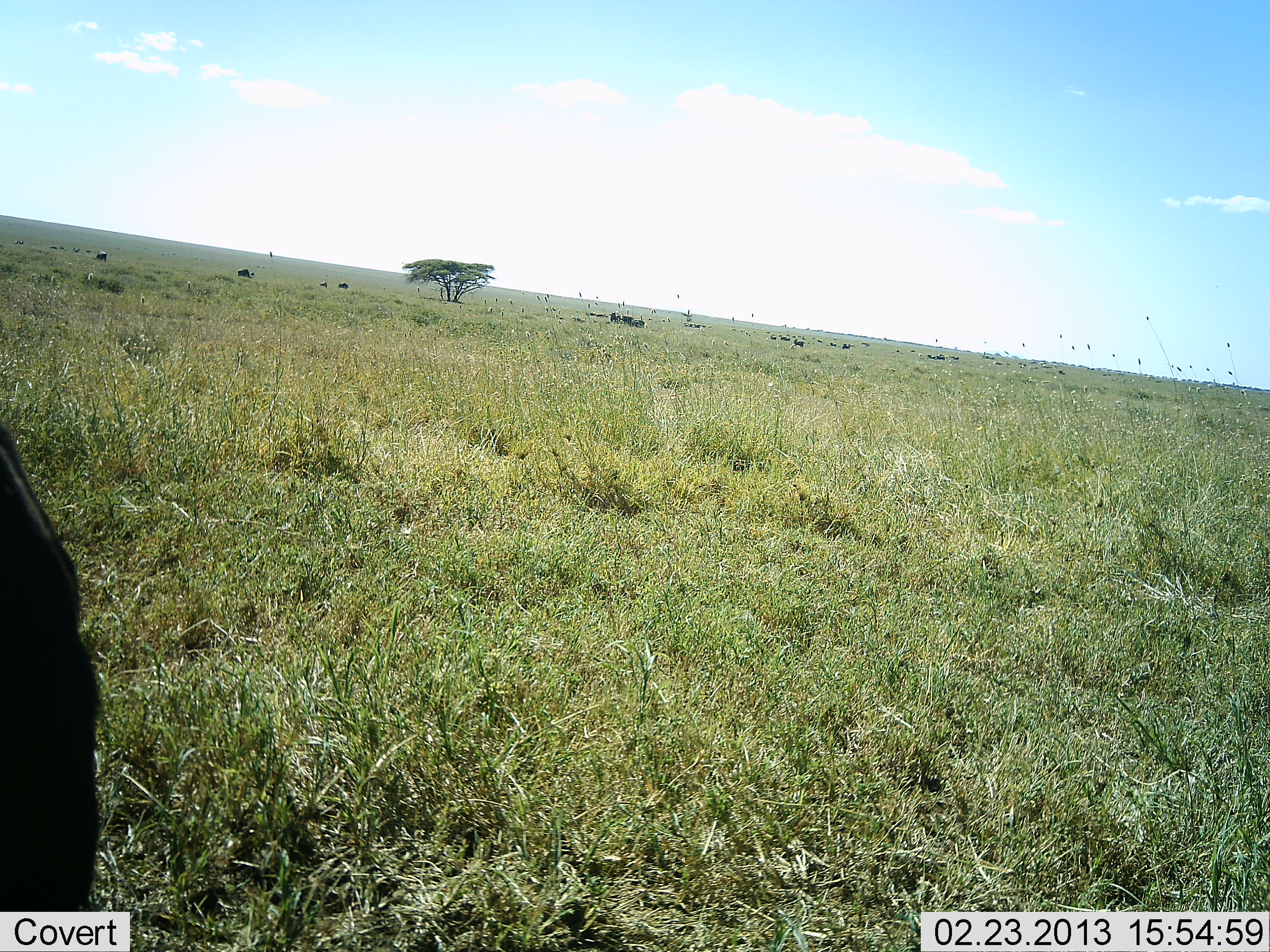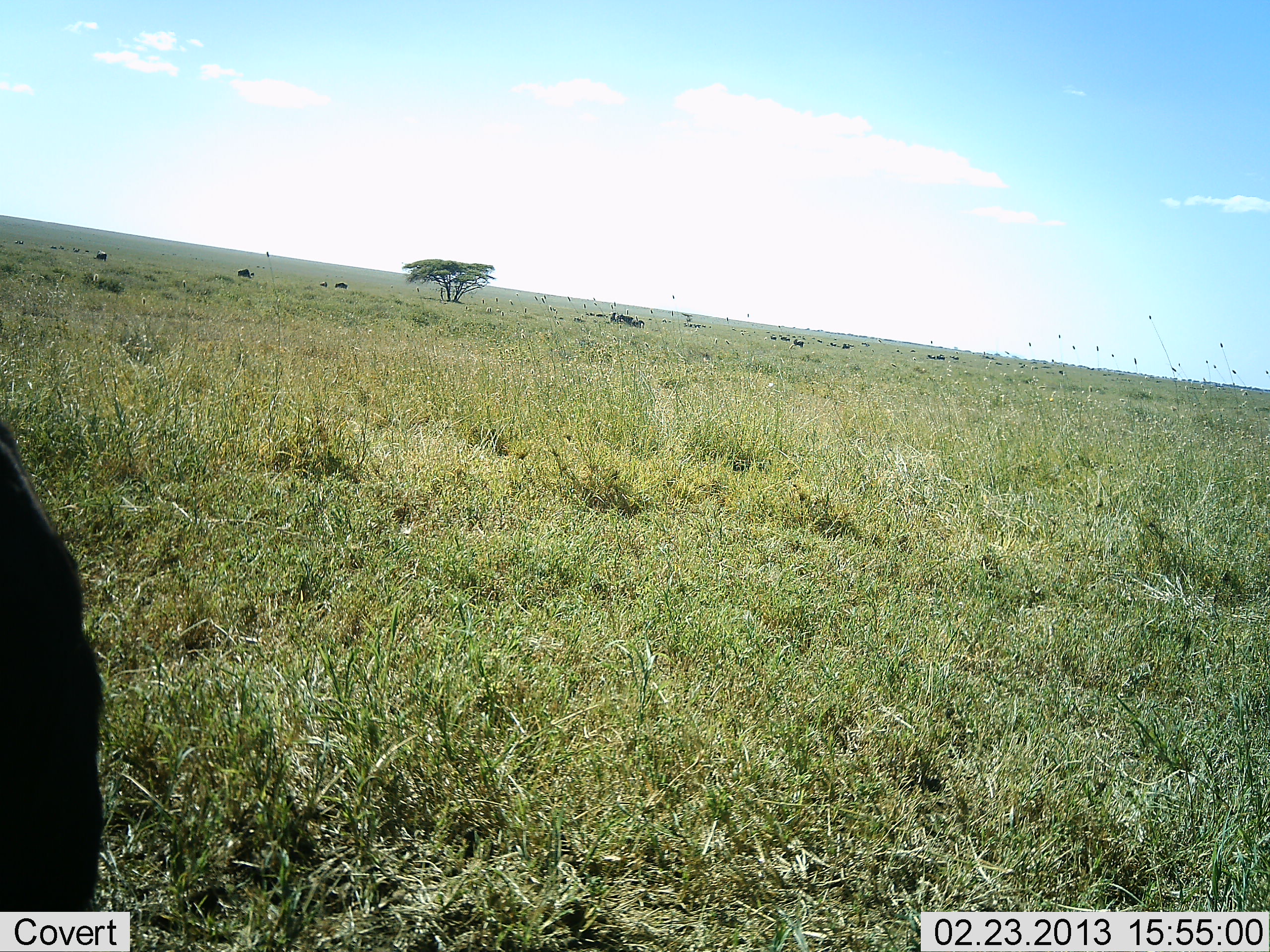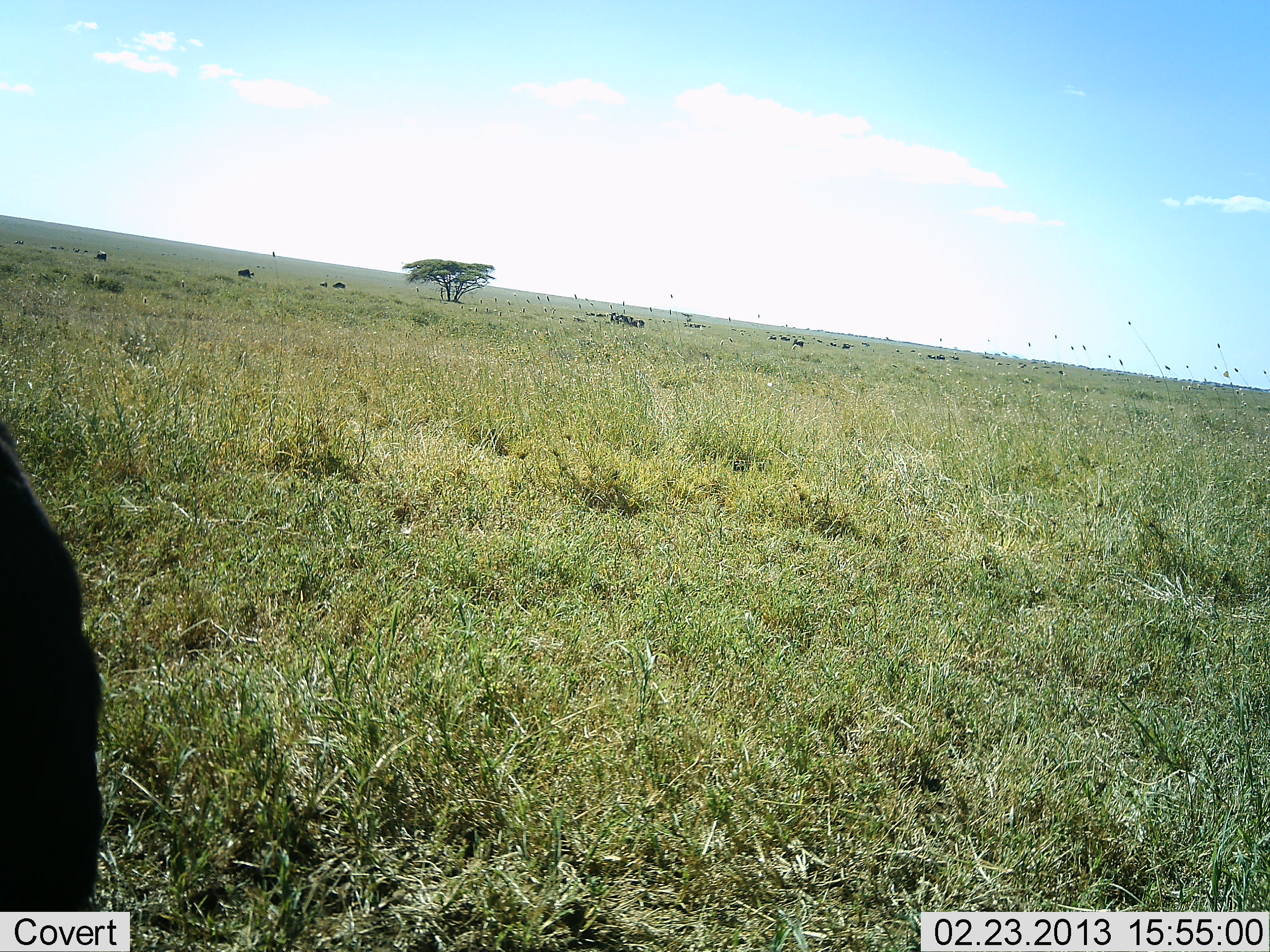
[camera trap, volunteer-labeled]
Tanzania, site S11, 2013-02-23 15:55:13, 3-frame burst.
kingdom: Animalia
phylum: Chordata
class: Mammalia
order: Artiodactyla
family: Bovidae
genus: Connochaetes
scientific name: Connochaetes taurinus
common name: blue wildebeest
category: wildebeest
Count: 1.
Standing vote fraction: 75%.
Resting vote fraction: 12%.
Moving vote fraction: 12%.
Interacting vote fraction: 0%.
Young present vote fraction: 0%.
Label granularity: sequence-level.